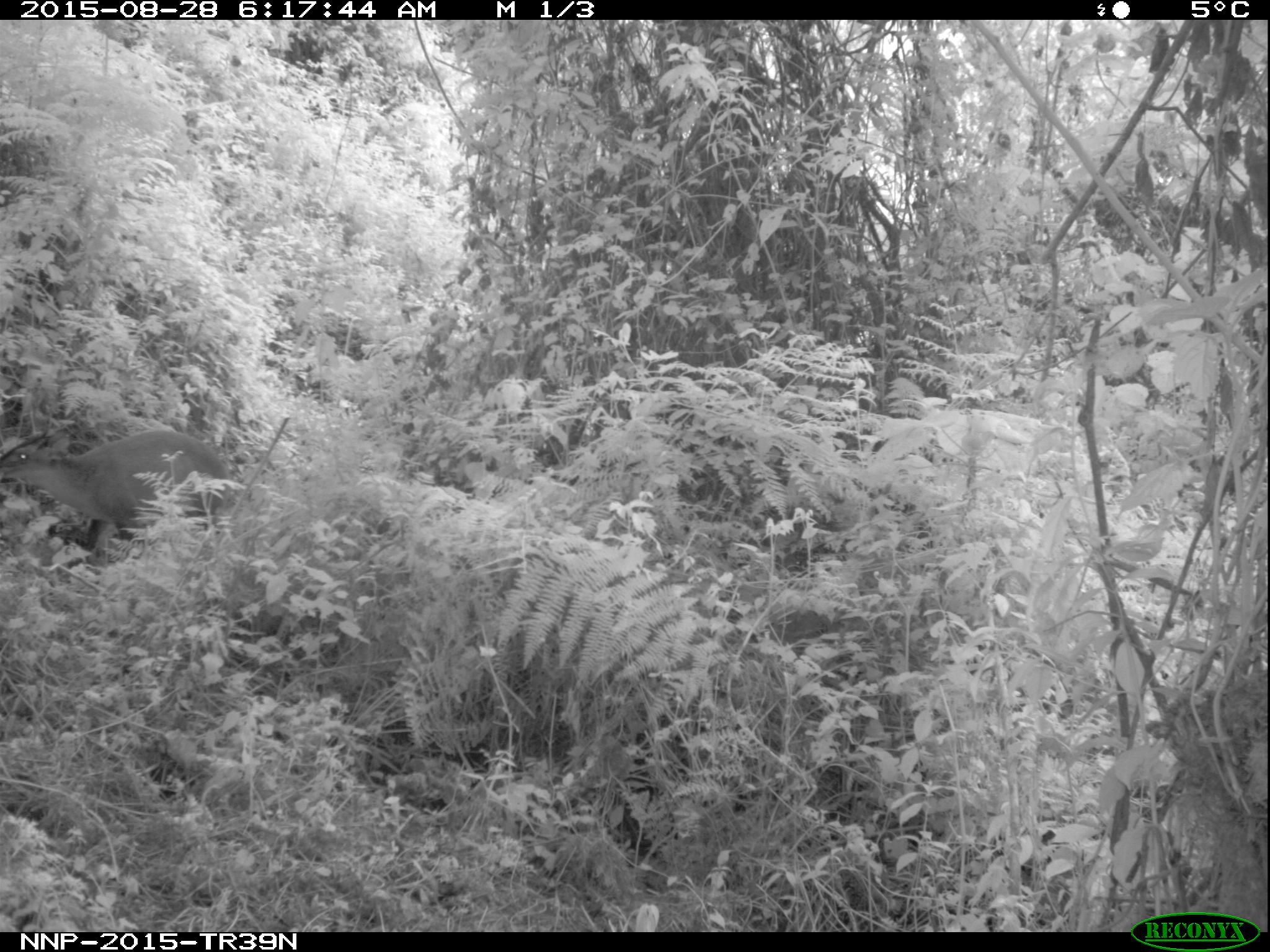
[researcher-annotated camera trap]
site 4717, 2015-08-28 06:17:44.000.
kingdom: Animalia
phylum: Chordata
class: Mammalia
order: Artiodactyla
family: Bovidae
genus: Cephalophus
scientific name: Cephalophus nigrifrons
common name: black-fronted duiker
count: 1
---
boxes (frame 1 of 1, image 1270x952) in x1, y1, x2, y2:
cephalophus nigrifrons: 0, 427, 229, 551